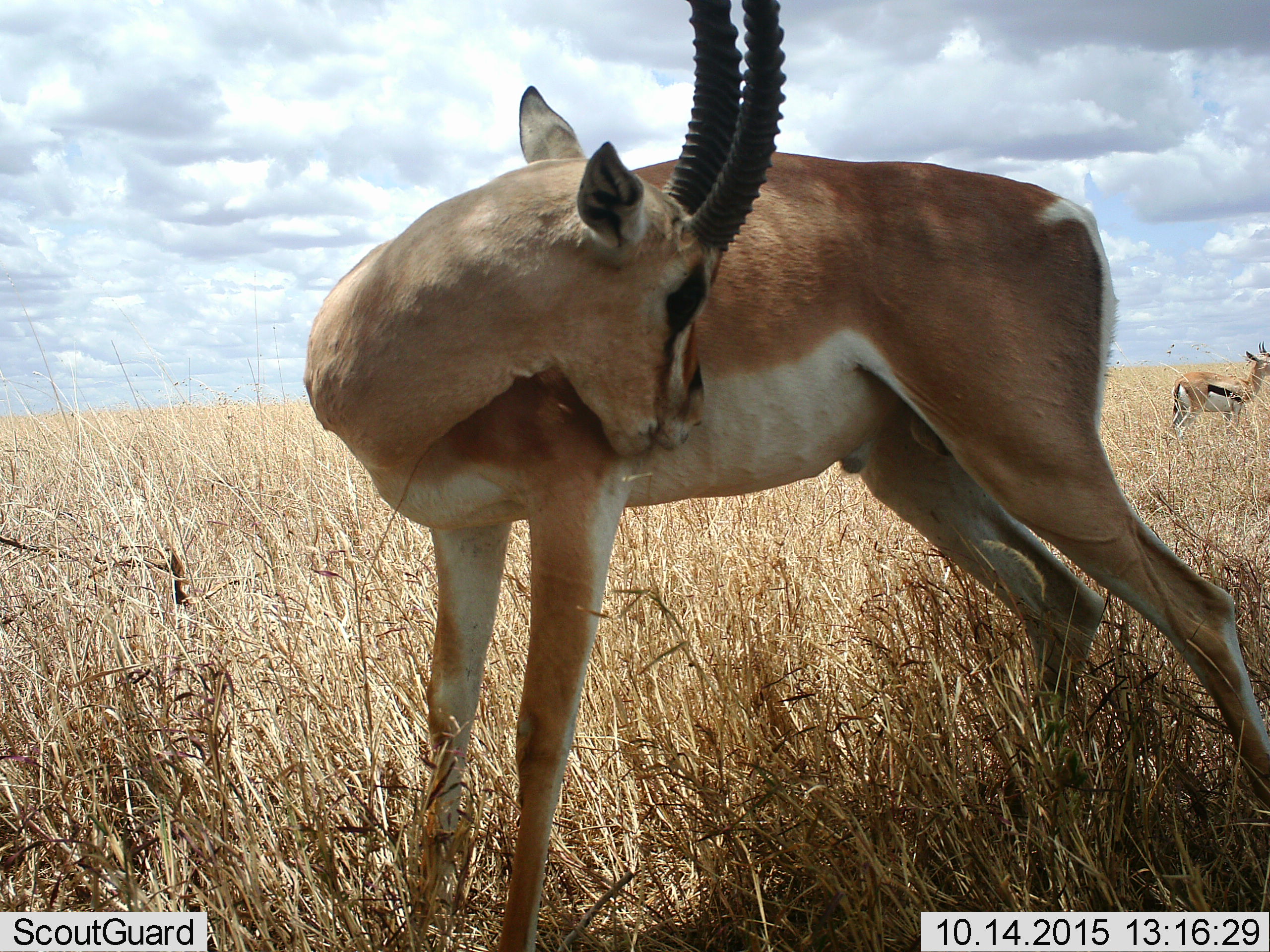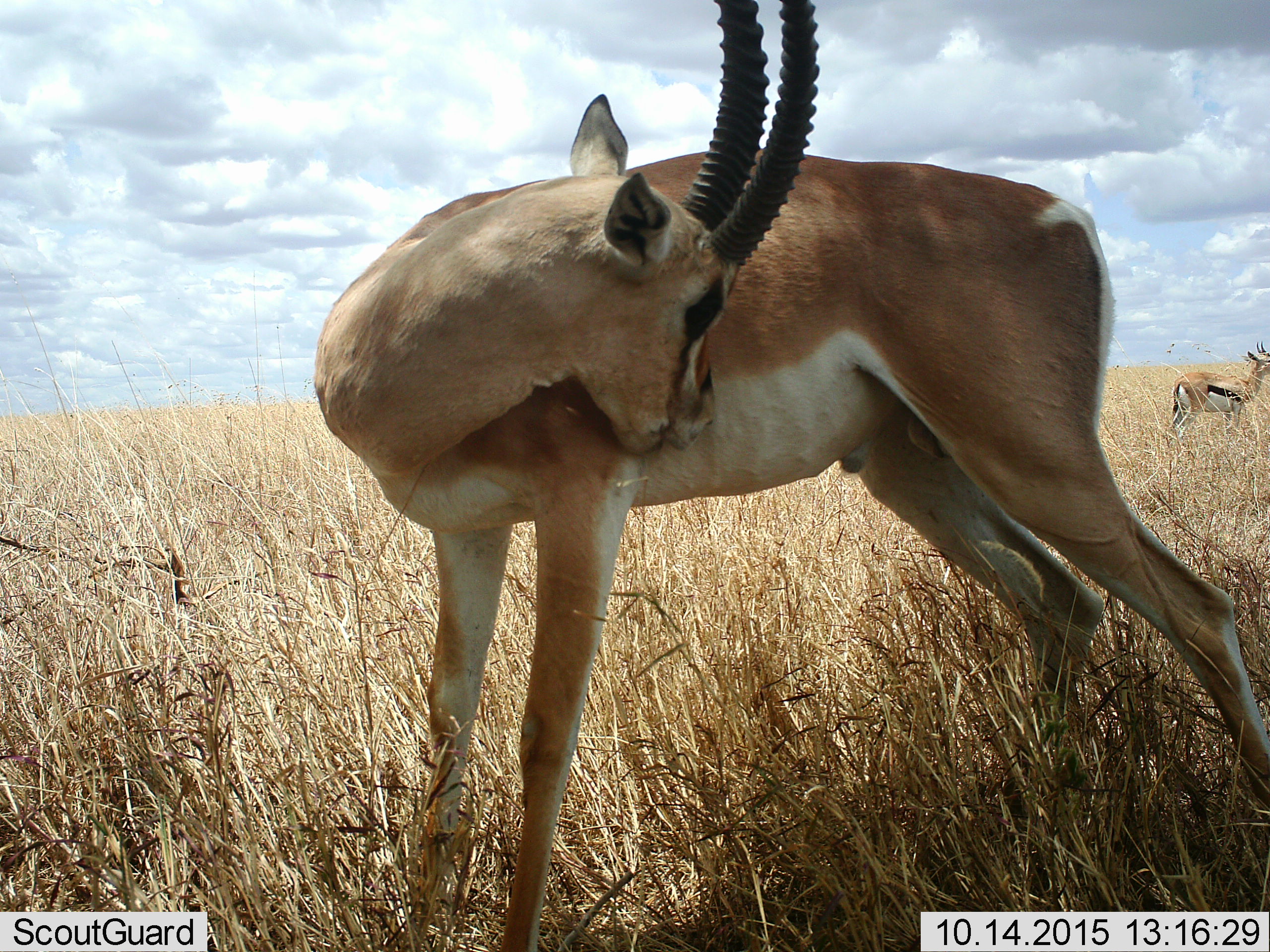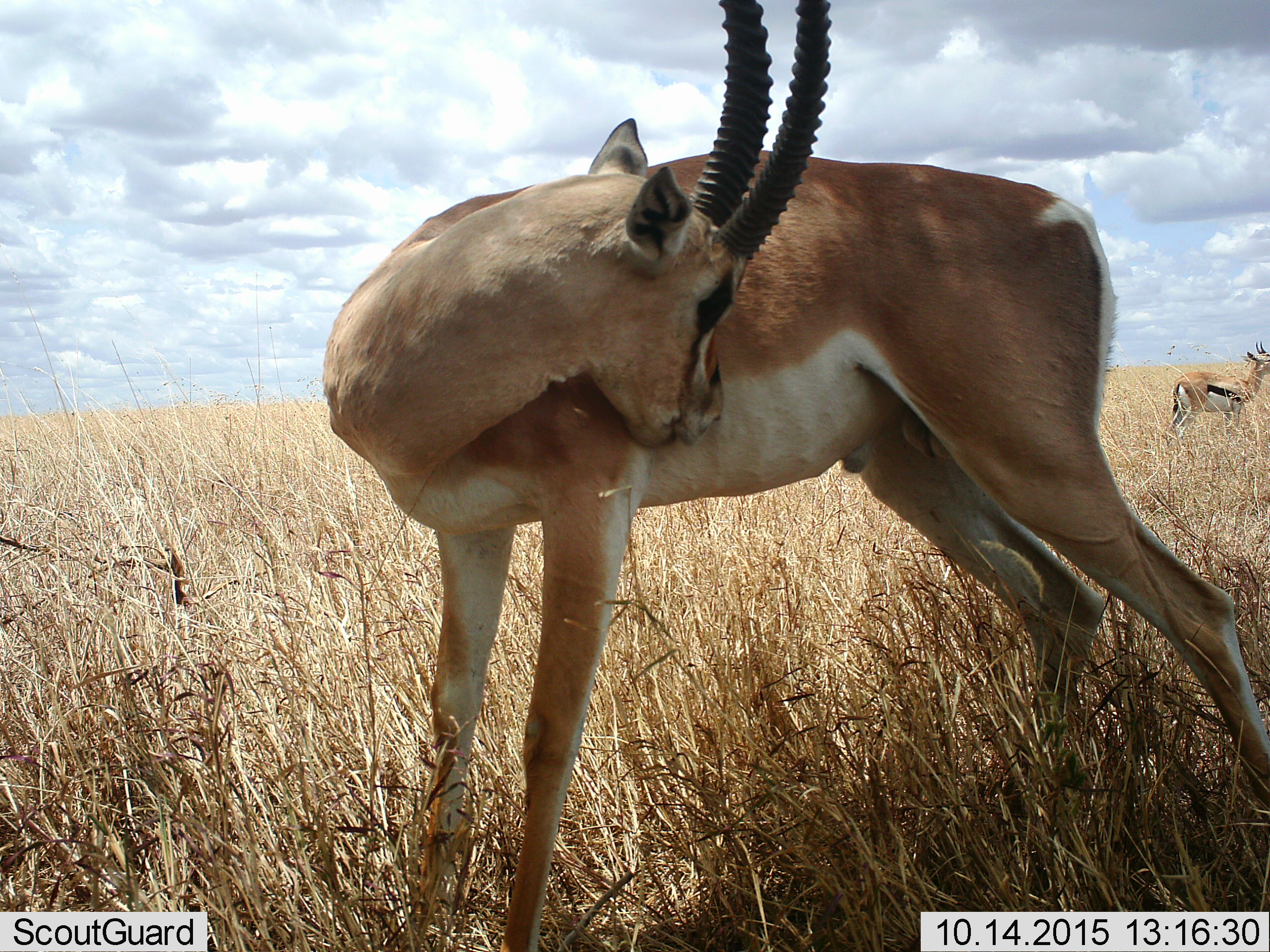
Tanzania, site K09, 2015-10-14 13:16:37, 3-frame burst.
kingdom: Animalia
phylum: Chordata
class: Mammalia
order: Artiodactyla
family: Bovidae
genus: Nanger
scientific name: Nanger granti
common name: grant's gazelle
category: gazellegrants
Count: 1.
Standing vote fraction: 100%.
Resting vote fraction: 0%.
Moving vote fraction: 29%.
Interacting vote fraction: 0%.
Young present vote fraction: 0%.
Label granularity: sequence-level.